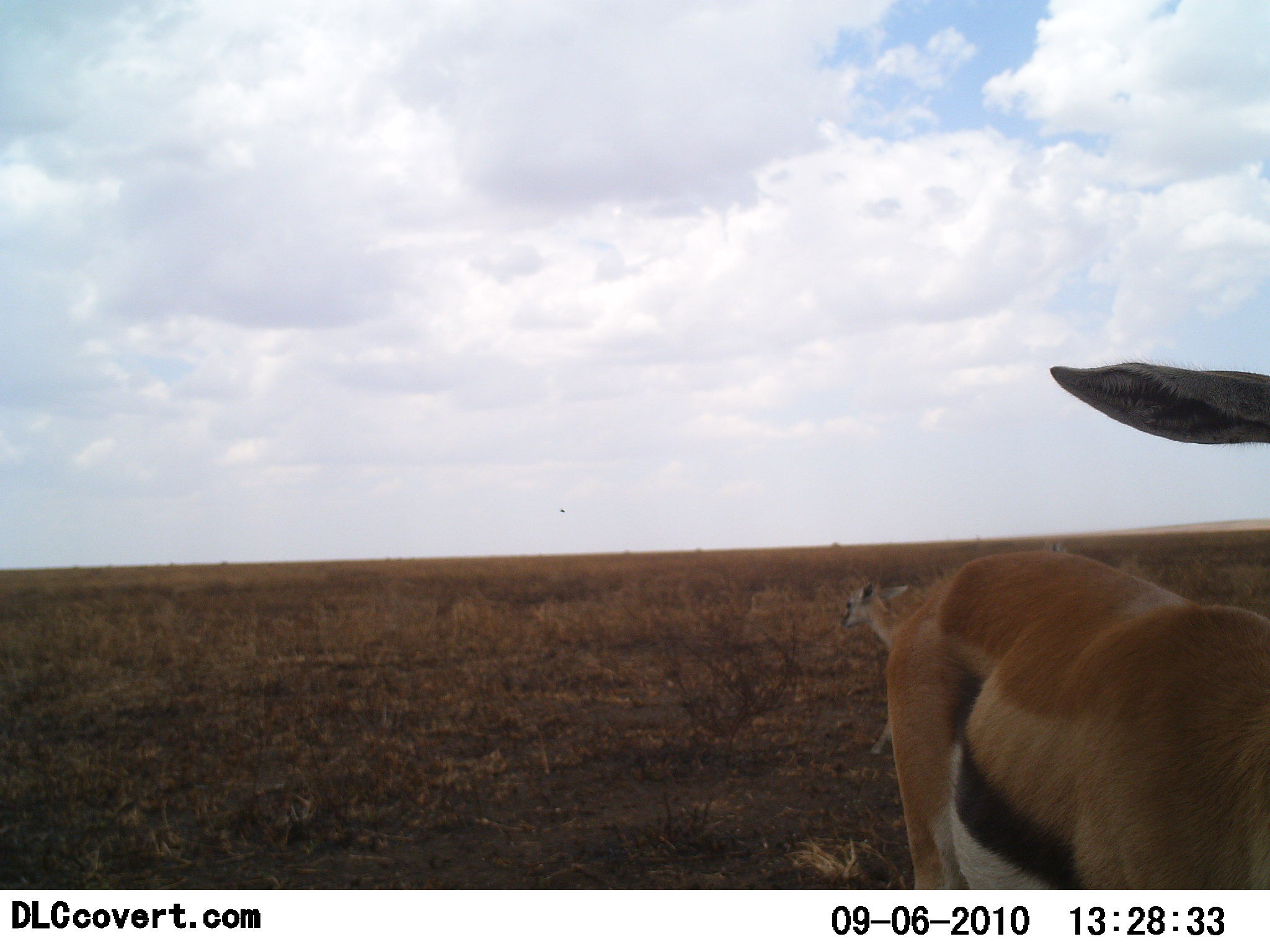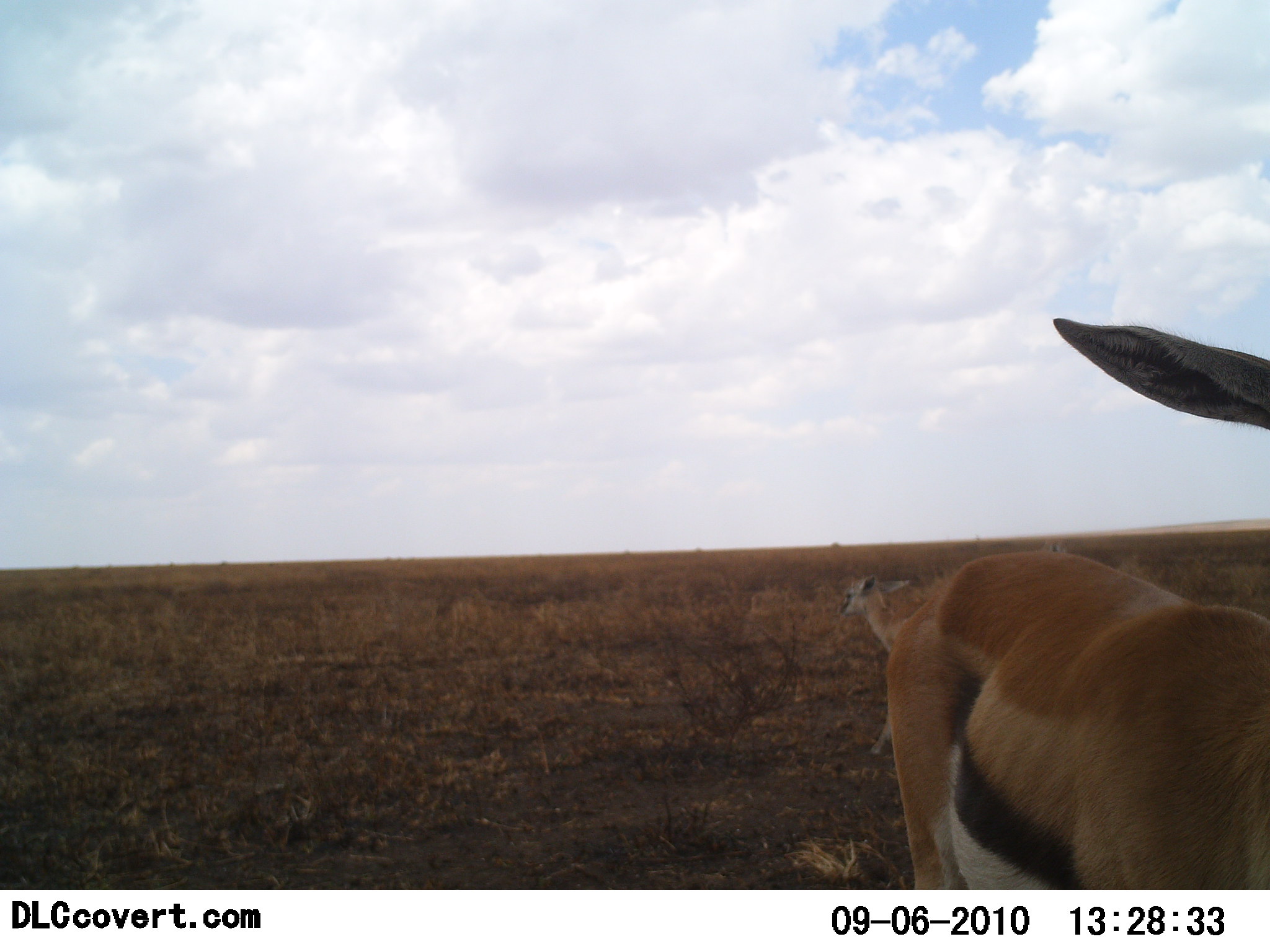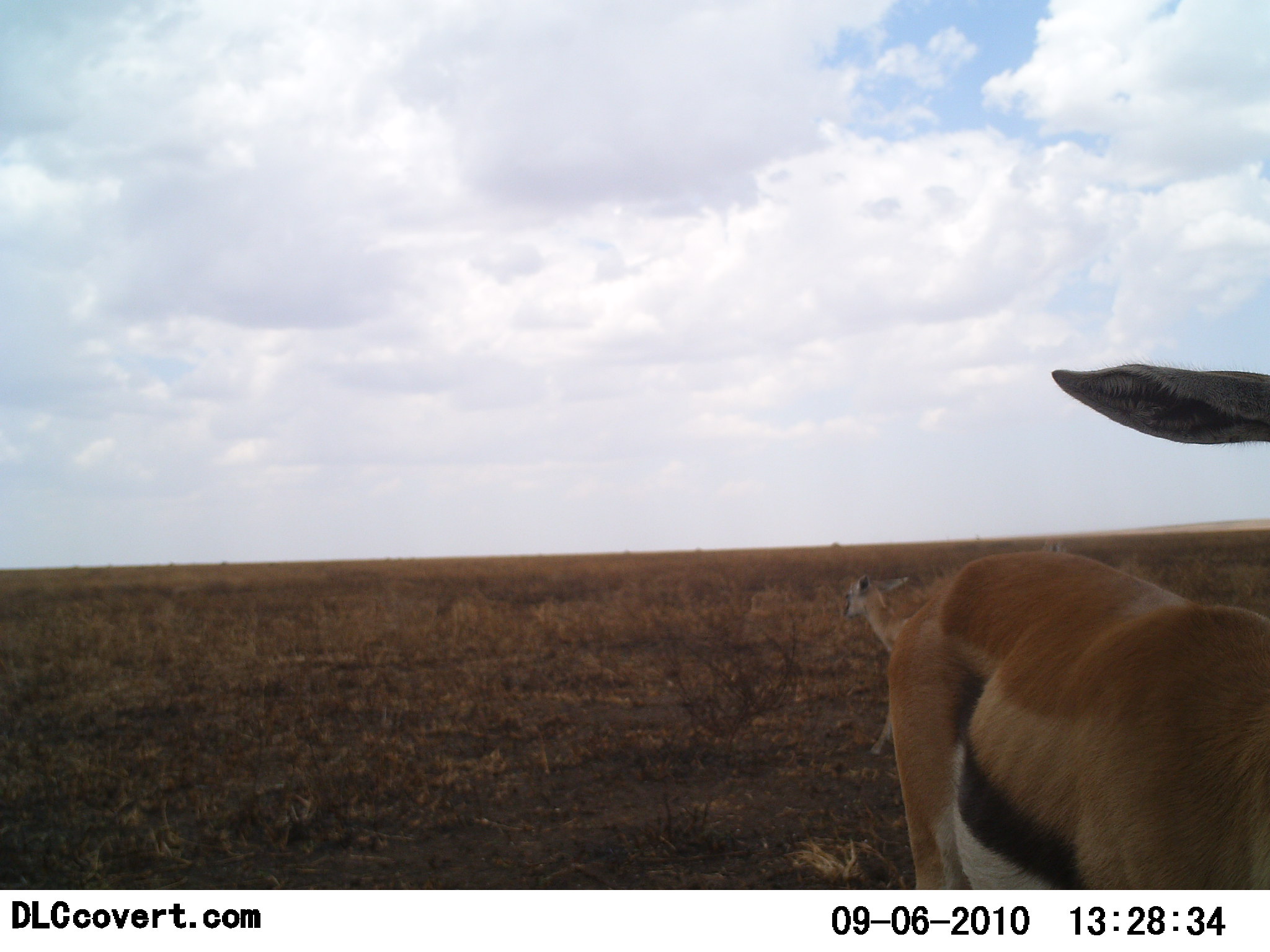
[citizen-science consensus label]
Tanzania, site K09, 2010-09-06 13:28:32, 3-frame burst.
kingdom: Animalia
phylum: Chordata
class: Mammalia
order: Artiodactyla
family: Bovidae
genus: Eudorcas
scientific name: Eudorcas thomsonii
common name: thomson's gazelle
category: gazellethomsons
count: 2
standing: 92%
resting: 0%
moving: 8%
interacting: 8%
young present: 46%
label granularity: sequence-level